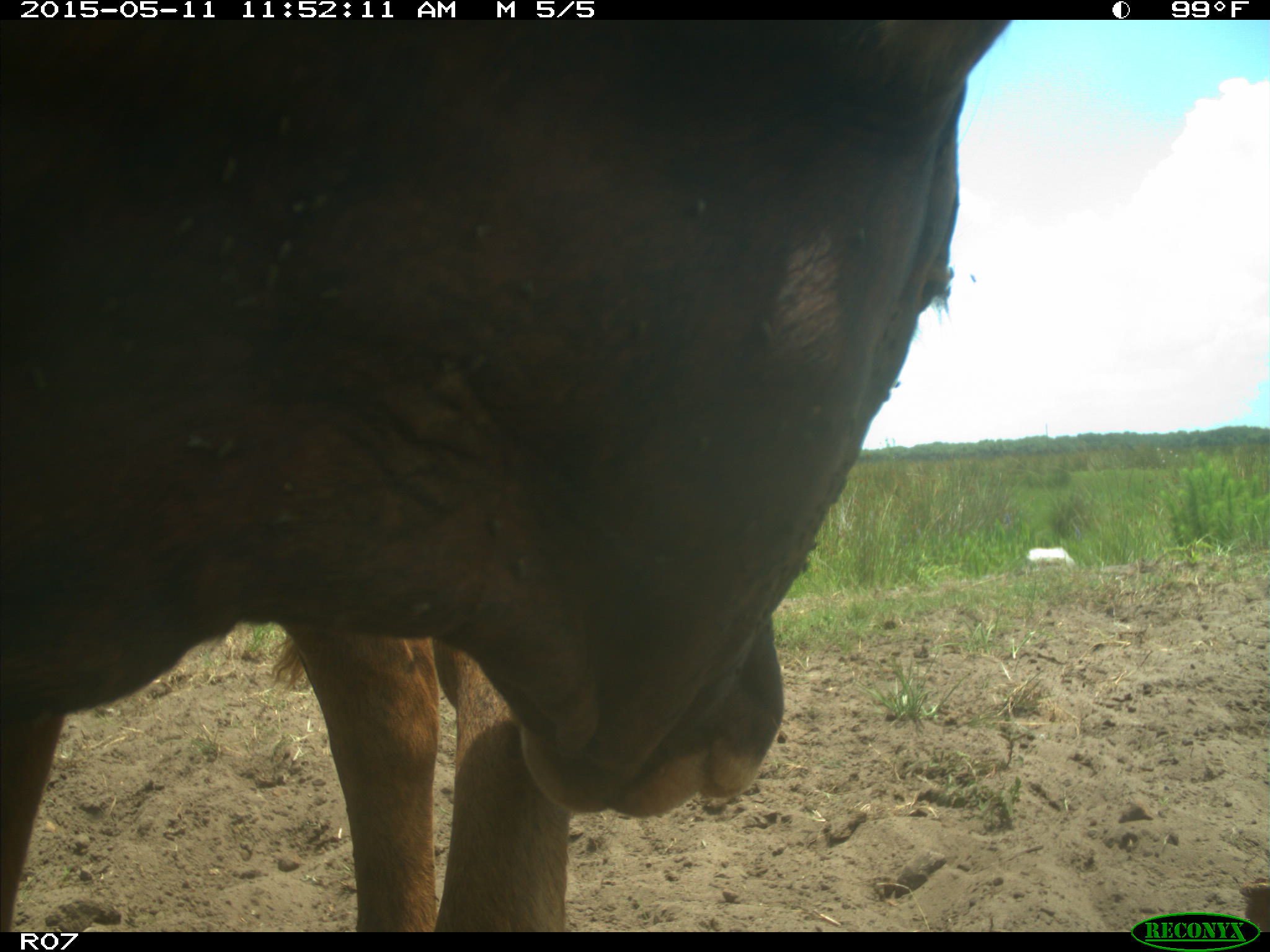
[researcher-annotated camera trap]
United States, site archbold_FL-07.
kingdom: Animalia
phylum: Chordata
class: Mammalia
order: Artiodactyla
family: Bovidae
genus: Bos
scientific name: Bos taurus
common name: domestic cow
Bos taurus (domestic cow).